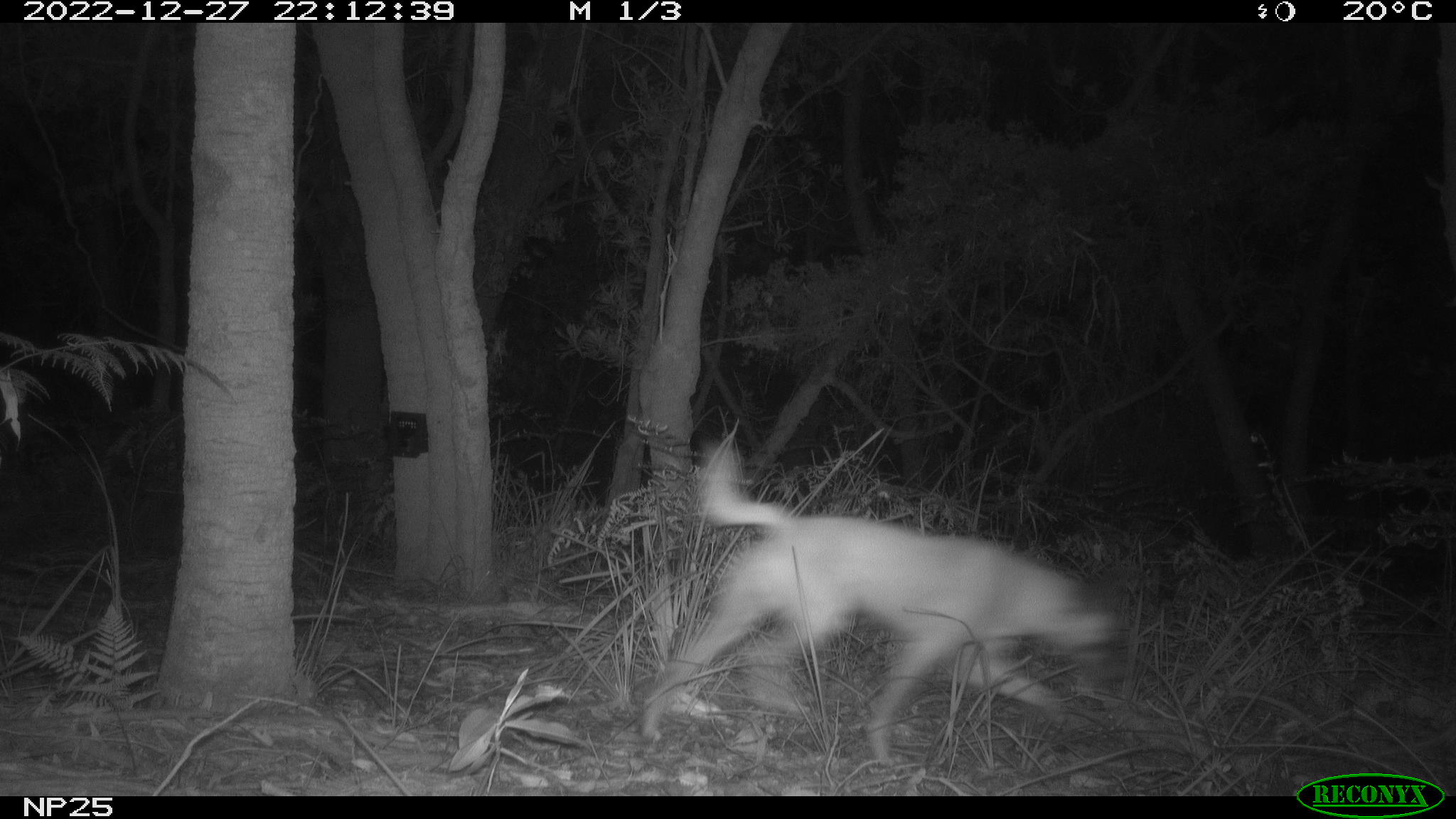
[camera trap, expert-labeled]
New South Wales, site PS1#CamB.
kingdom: Animalia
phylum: Chordata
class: Mammalia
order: Carnivora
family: Canidae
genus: Canis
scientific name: Canis familiaris dingo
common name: dingo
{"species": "dingo (Canis familiaris dingo)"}